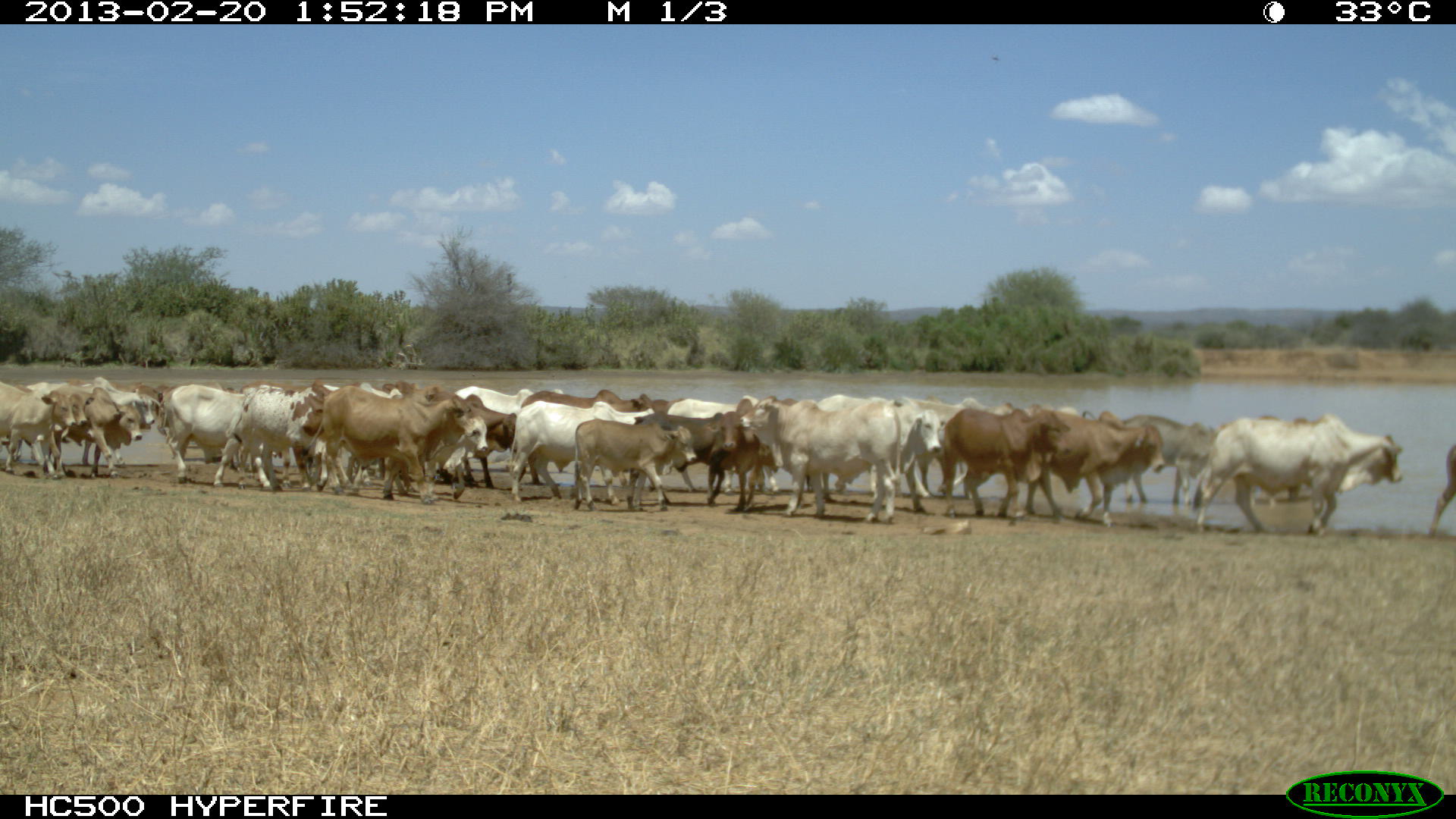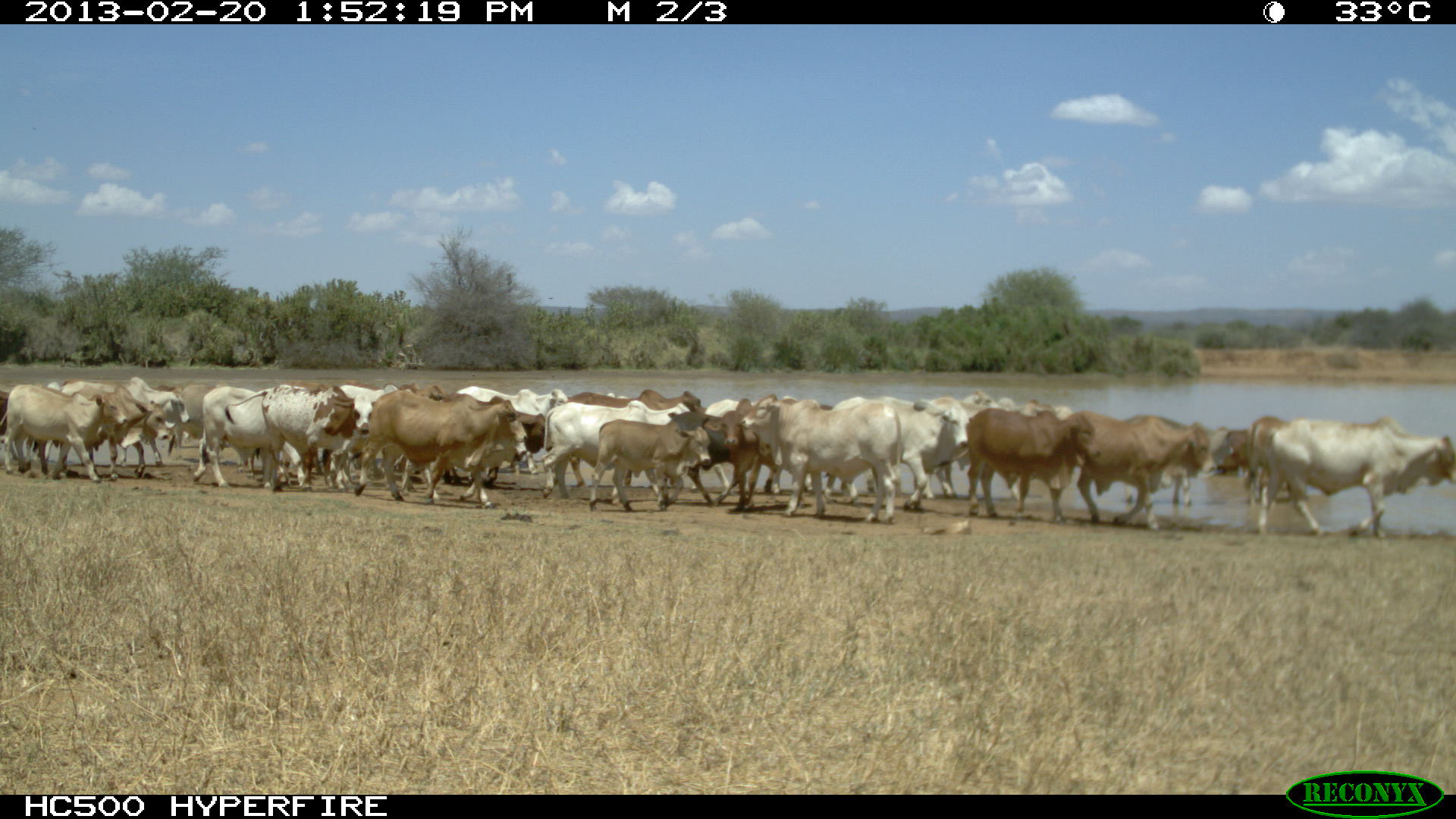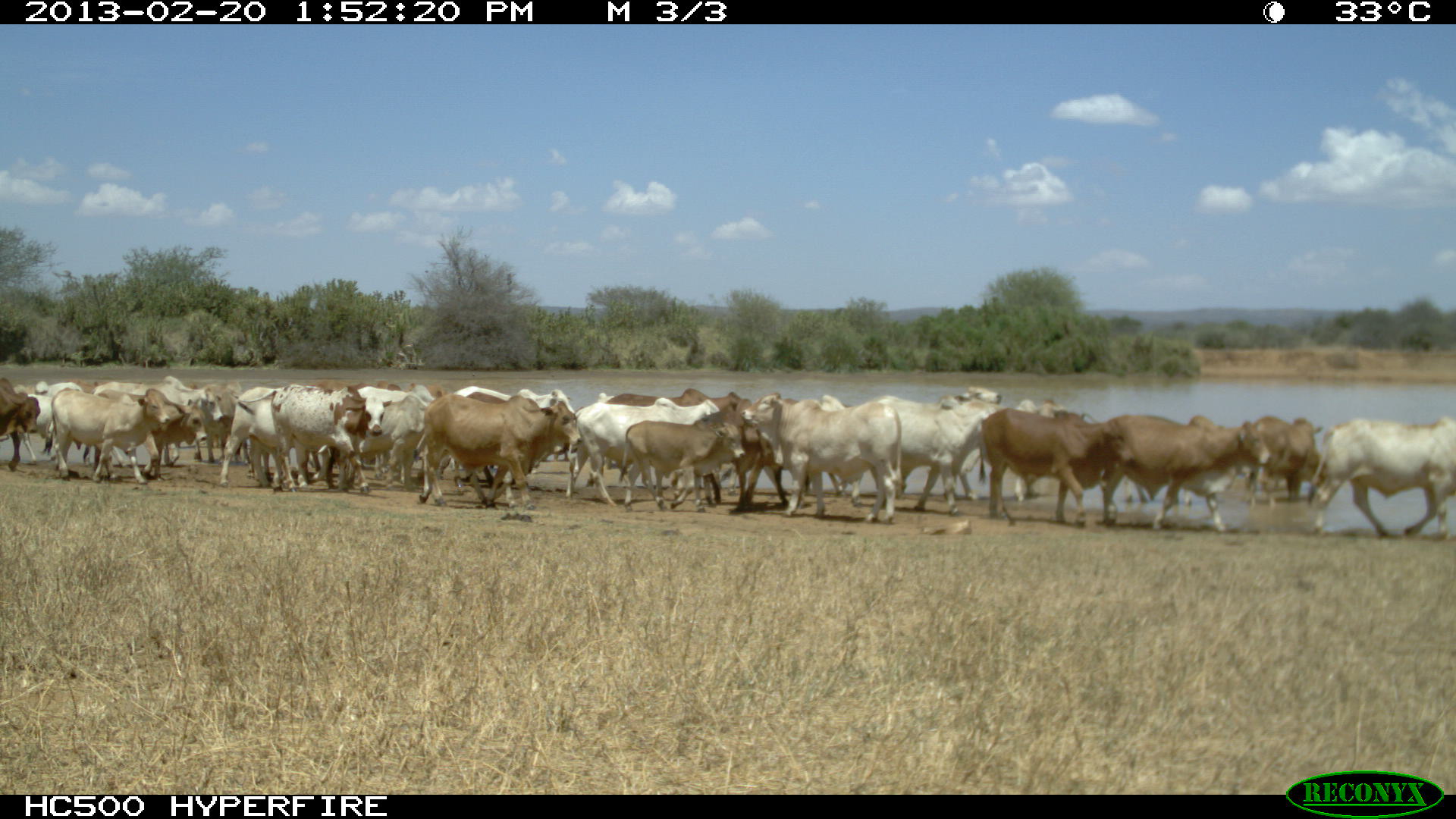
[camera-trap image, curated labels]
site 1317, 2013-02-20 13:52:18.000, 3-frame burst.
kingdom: Animalia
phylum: Chordata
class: Mammalia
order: Artiodactyla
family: Bovidae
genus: Bos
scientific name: Bos taurus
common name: domestic cattle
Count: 32.